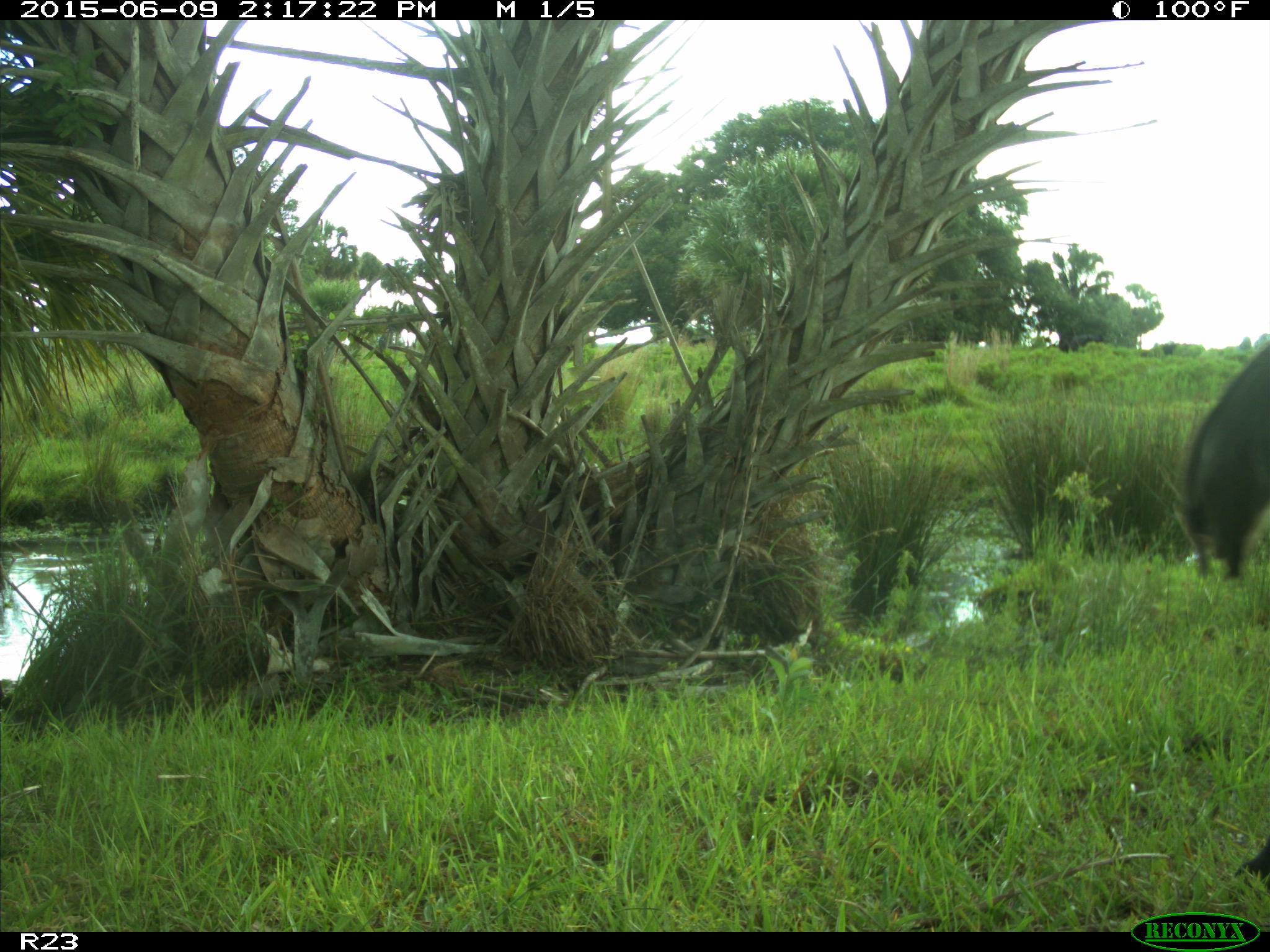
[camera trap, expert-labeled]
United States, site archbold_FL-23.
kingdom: Animalia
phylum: Chordata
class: Mammalia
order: Artiodactyla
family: Bovidae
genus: Bos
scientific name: Bos taurus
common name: domestic cow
Bos taurus (domestic cow).